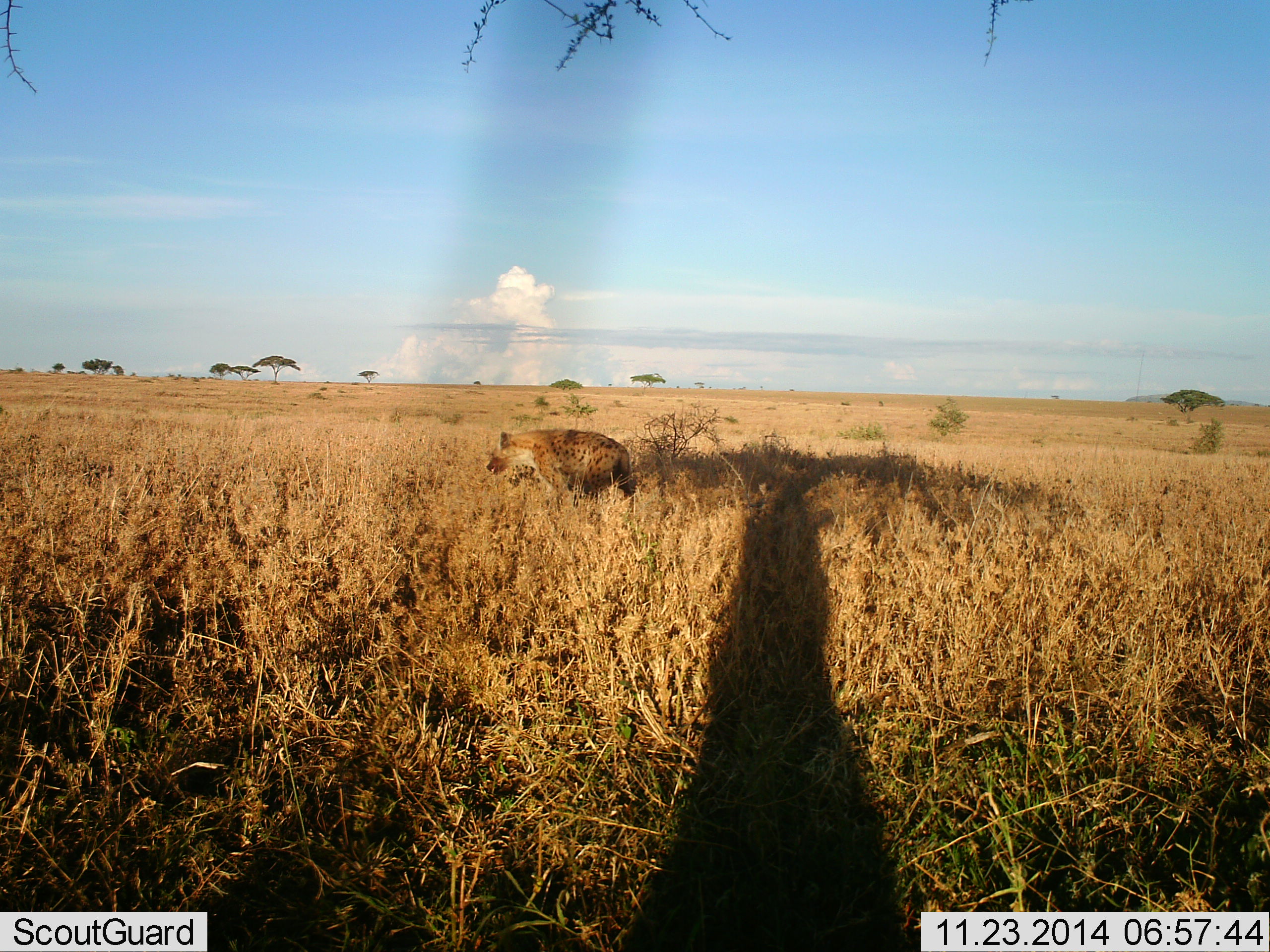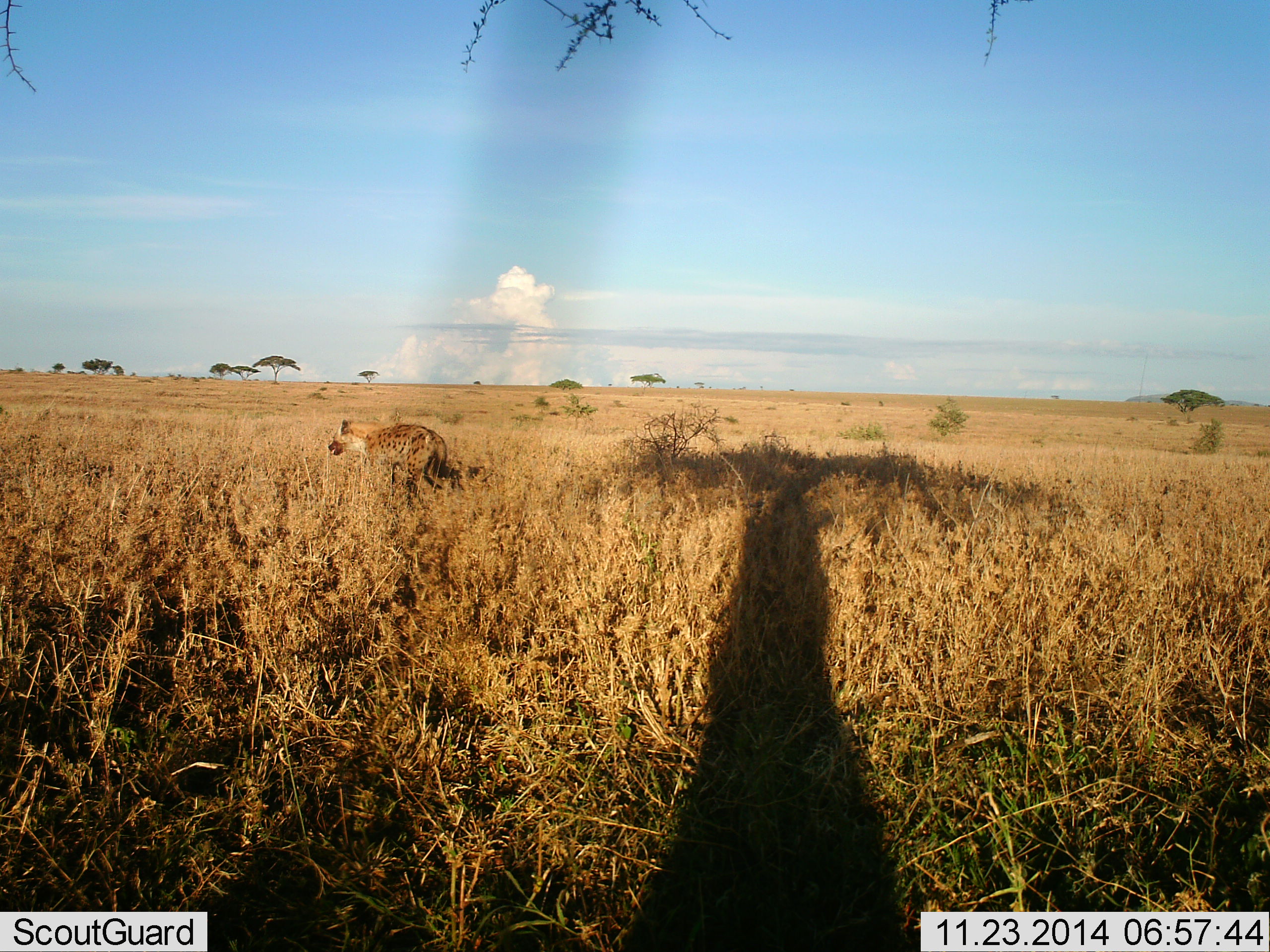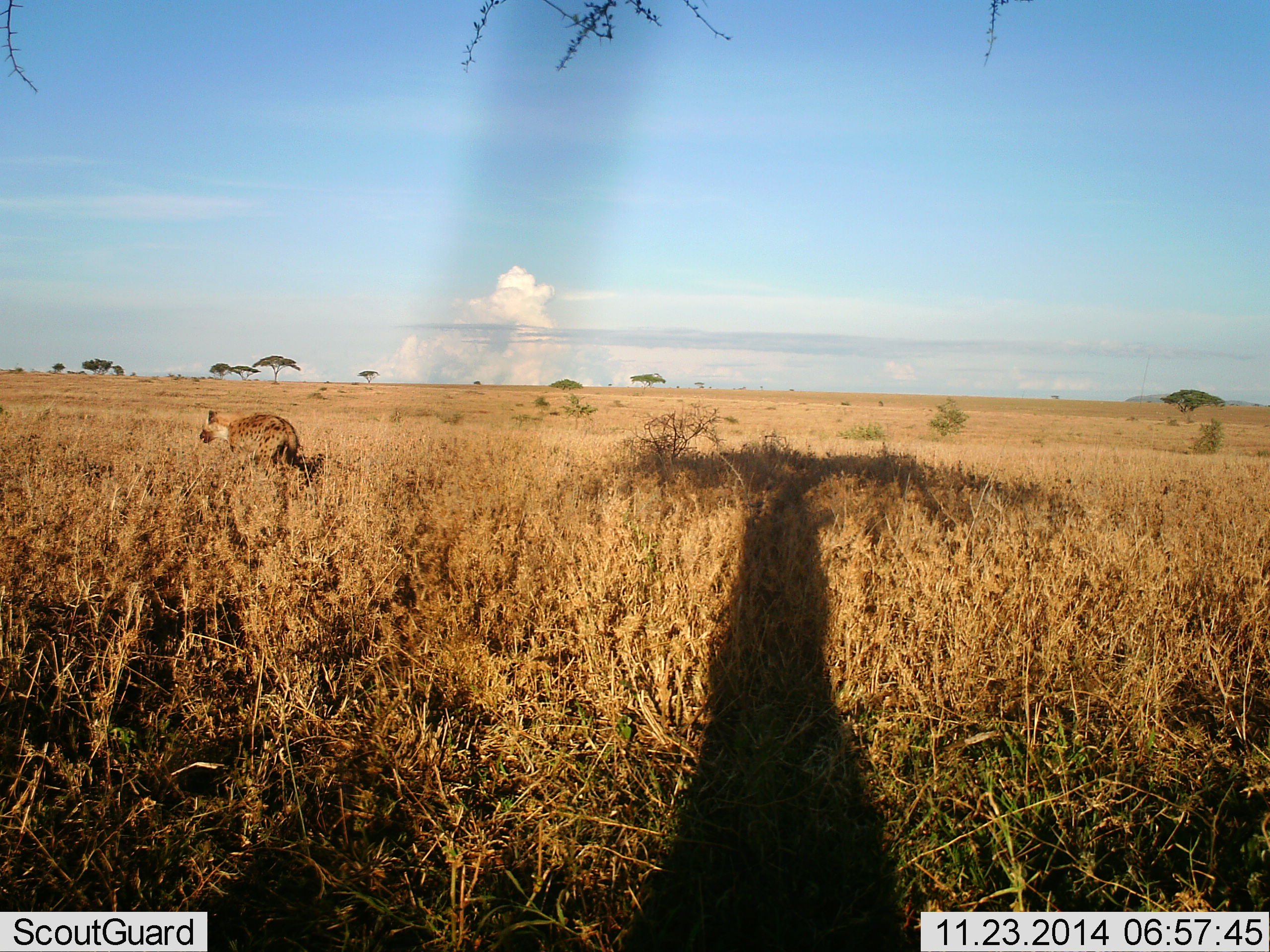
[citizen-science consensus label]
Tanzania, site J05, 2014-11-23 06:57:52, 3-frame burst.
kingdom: Animalia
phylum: Chordata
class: Mammalia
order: Carnivora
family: Hyaenidae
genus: Crocuta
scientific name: Crocuta crocuta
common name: spotted hyena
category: hyenaspotted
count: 1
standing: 0%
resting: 0%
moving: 100%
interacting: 0%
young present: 0%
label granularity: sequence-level